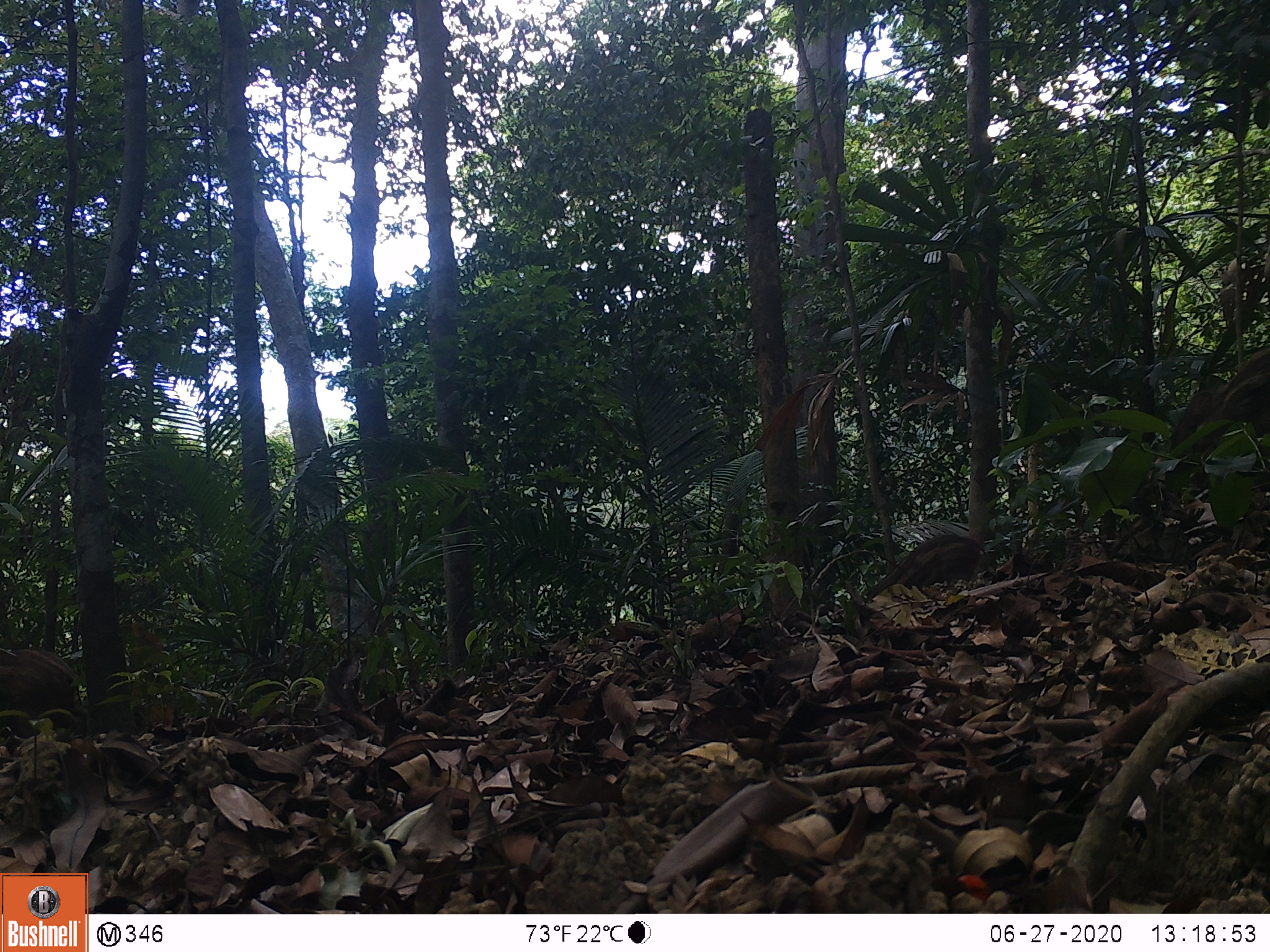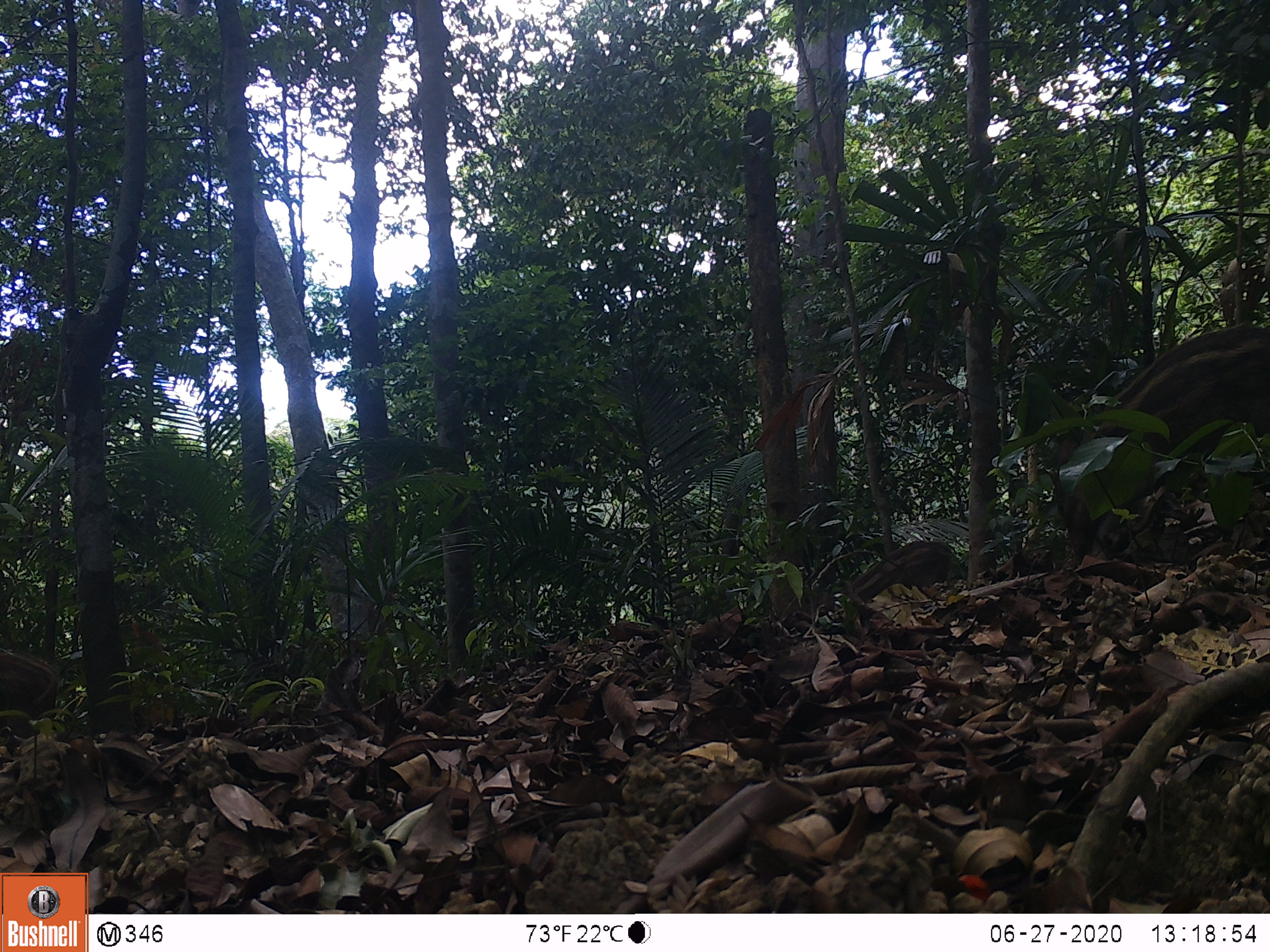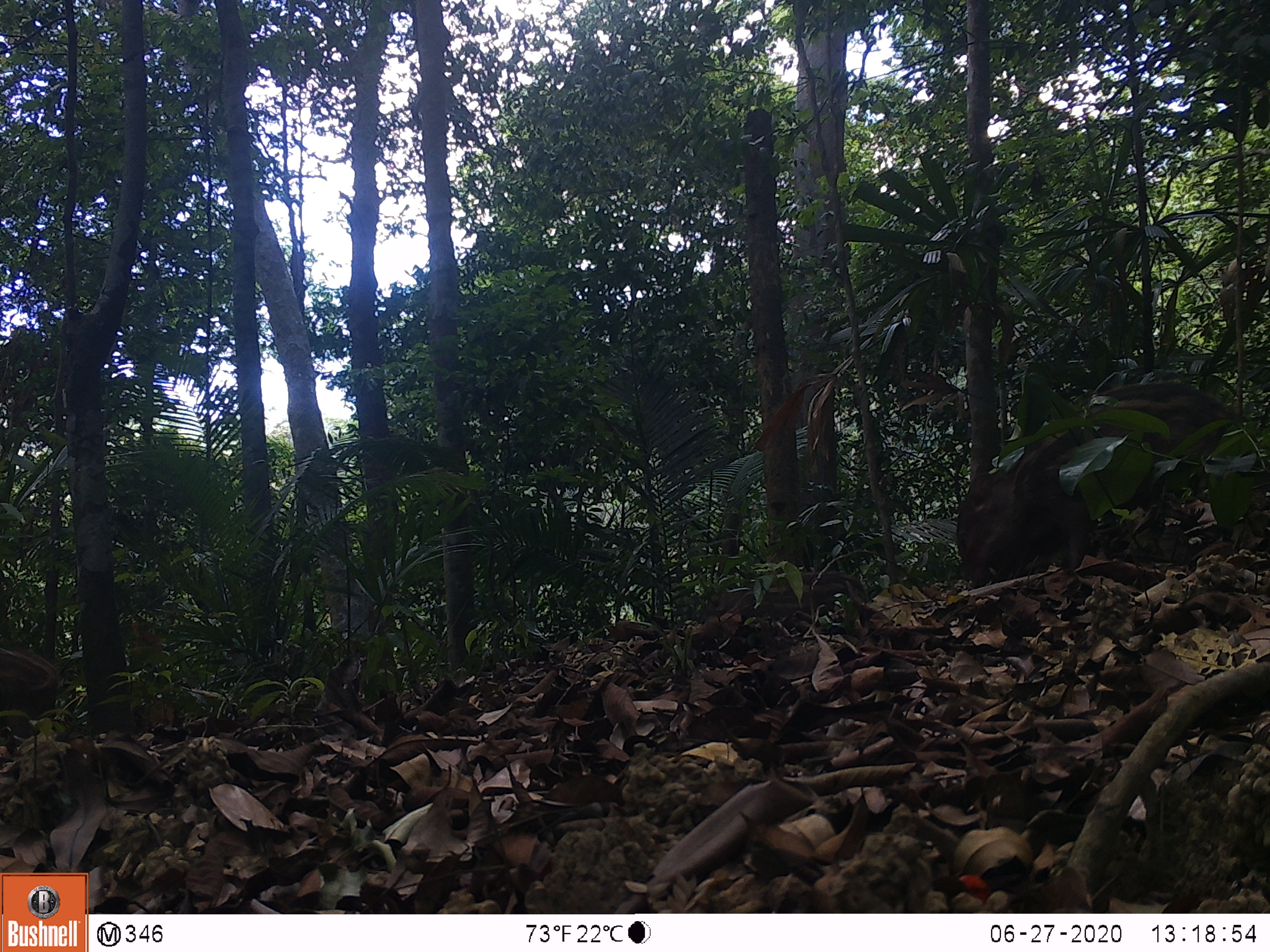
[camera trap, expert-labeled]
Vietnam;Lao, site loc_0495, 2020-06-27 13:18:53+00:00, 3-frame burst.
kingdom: Animalia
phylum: Chordata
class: Mammalia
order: Artiodactyla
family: Suidae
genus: Sus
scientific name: Sus scrofa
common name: eurasian wild pig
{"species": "eurasian wild pig (Sus scrofa)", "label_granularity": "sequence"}